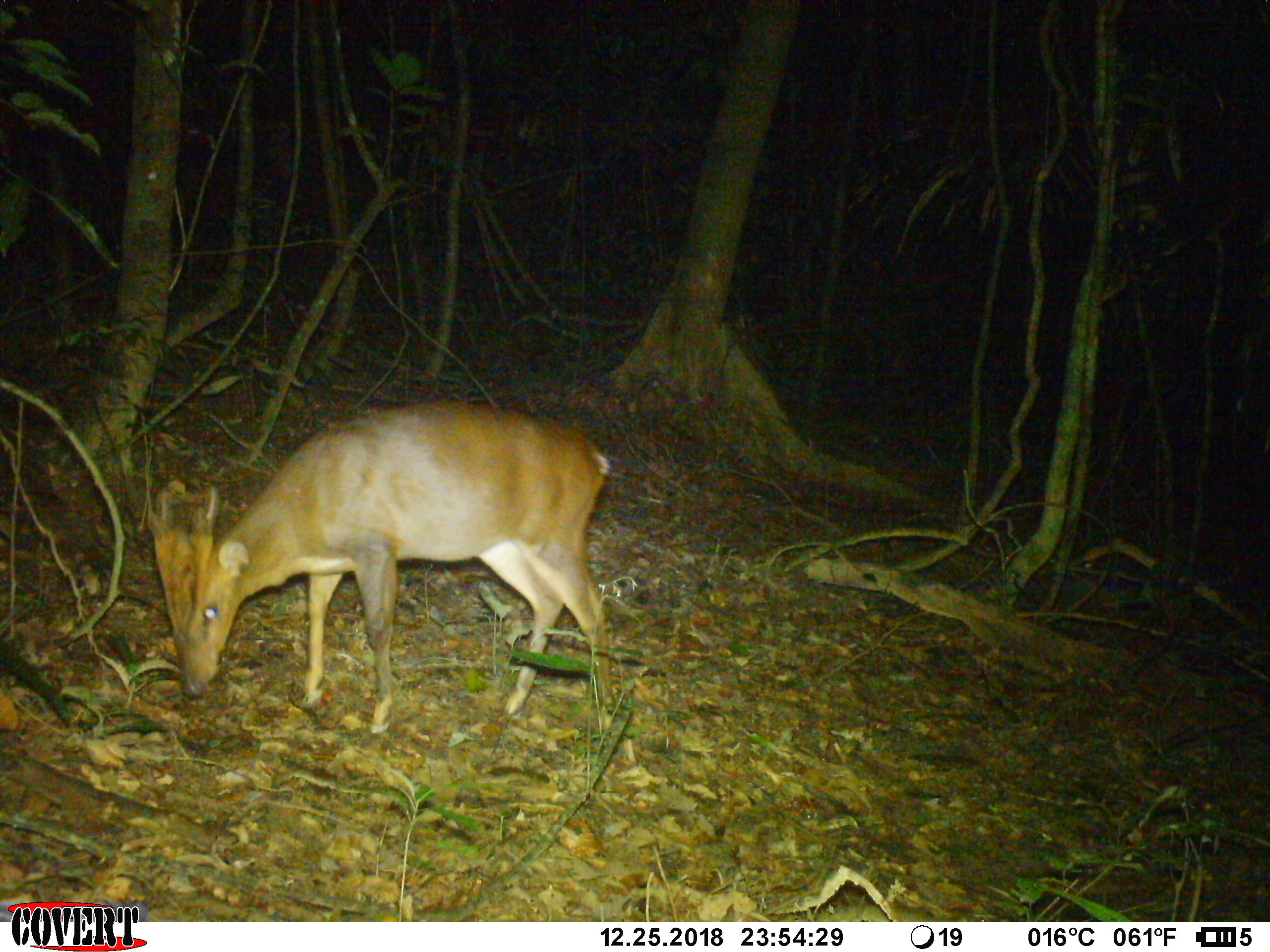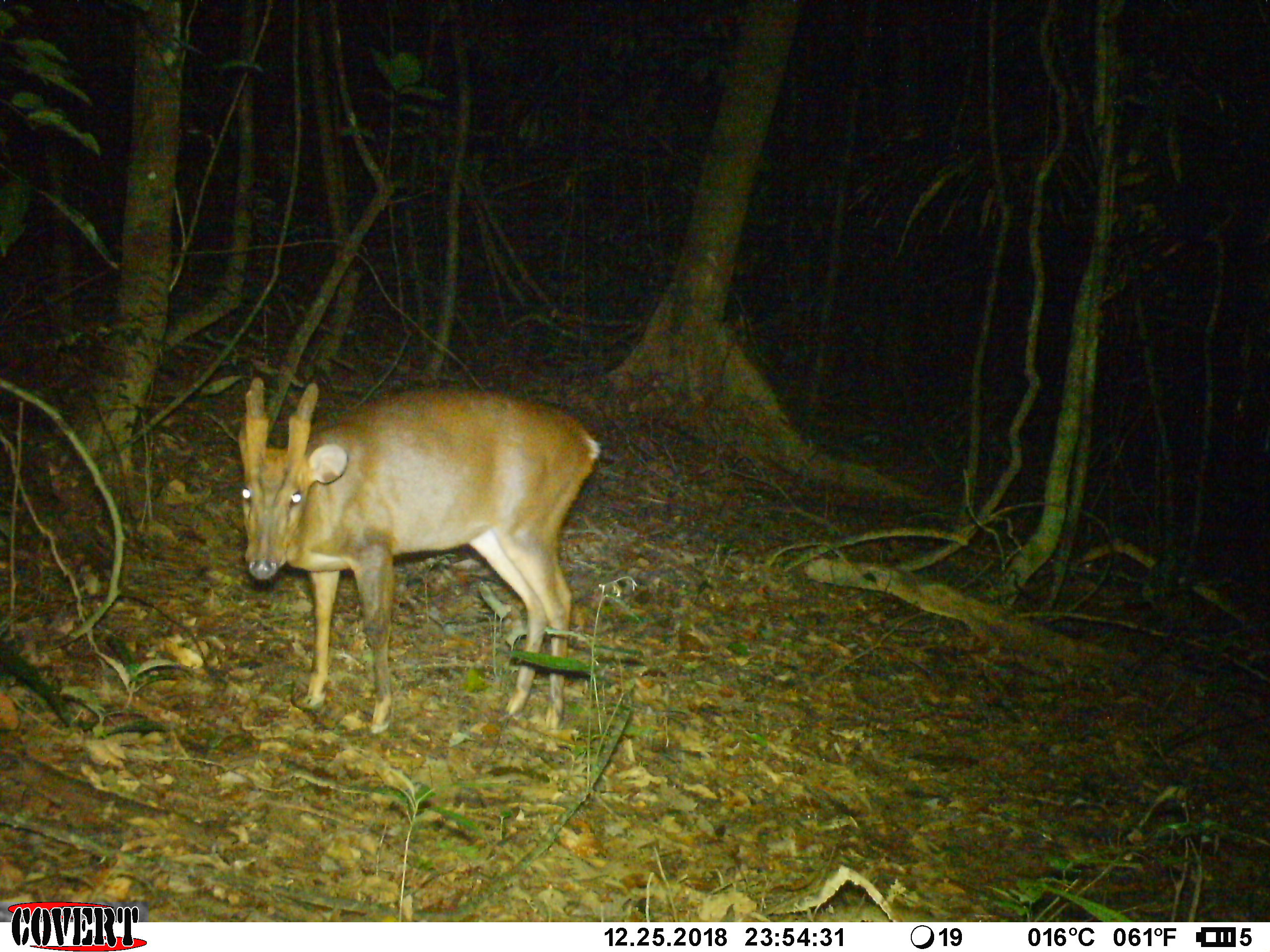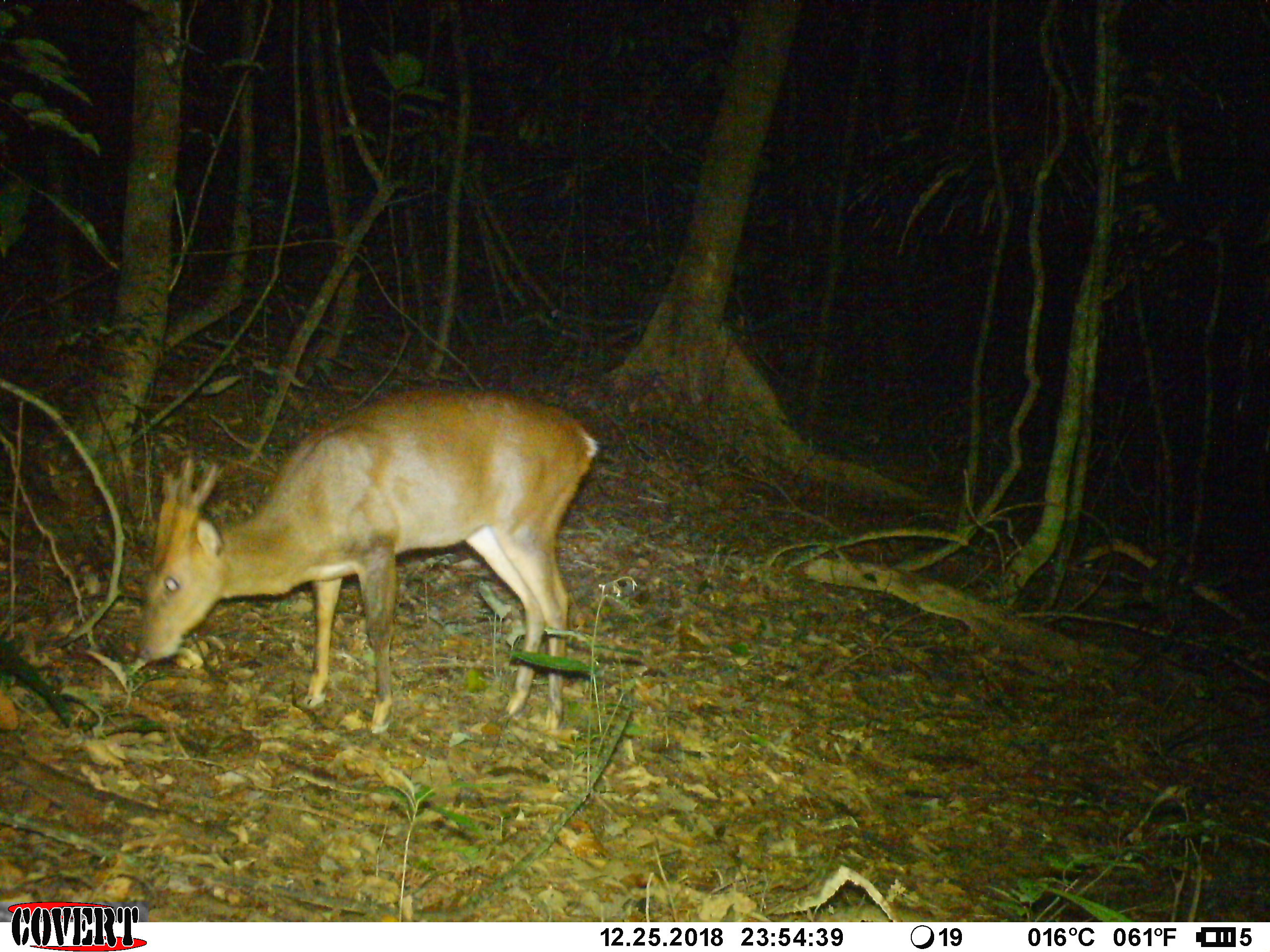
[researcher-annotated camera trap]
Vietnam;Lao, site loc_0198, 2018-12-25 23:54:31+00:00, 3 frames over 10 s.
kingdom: Animalia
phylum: Chordata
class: Mammalia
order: Artiodactyla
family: Cervidae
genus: Muntiacus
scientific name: Muntiacus vuquangensis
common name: large-antlered muntjac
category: large antlered muntjac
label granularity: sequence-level